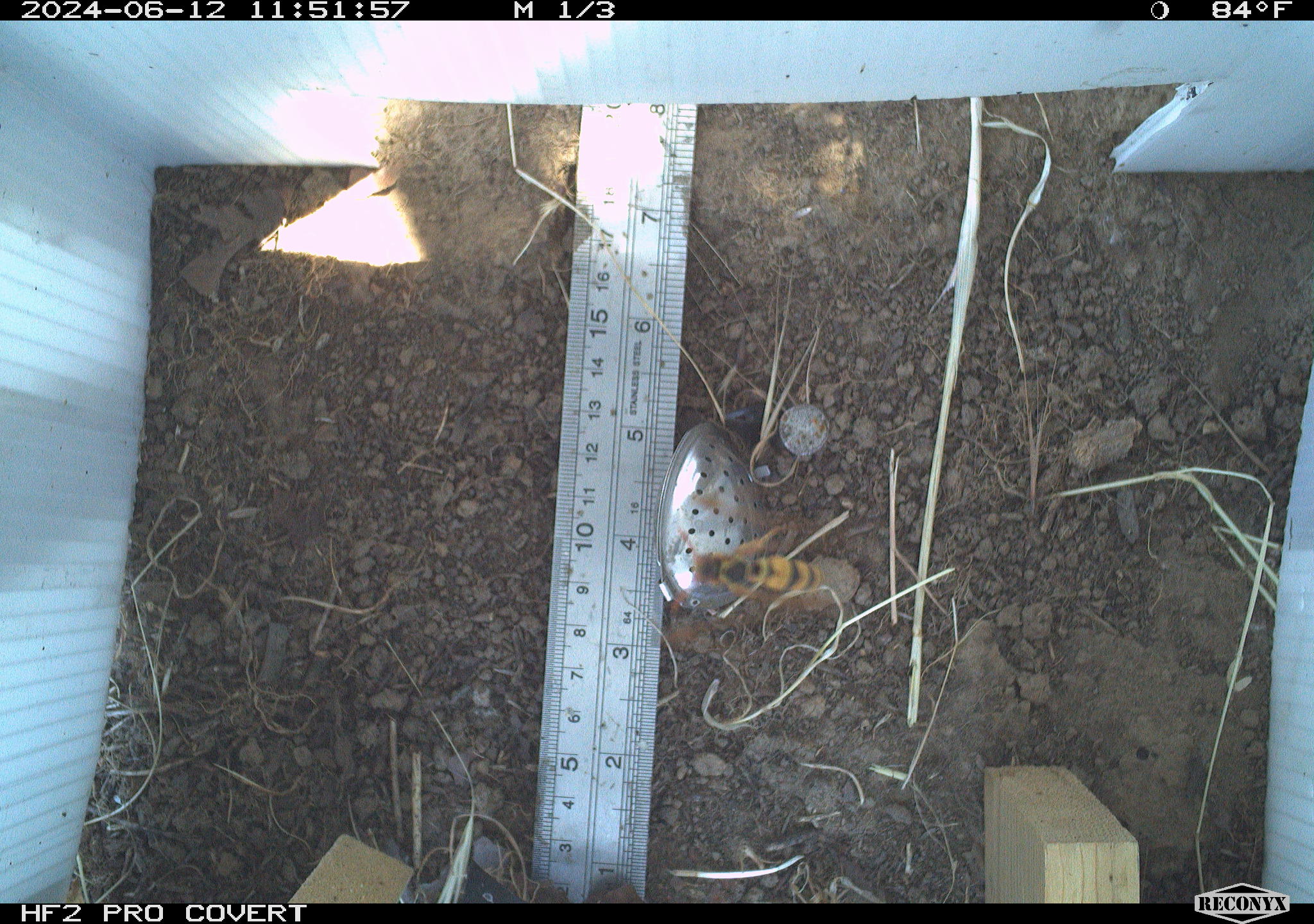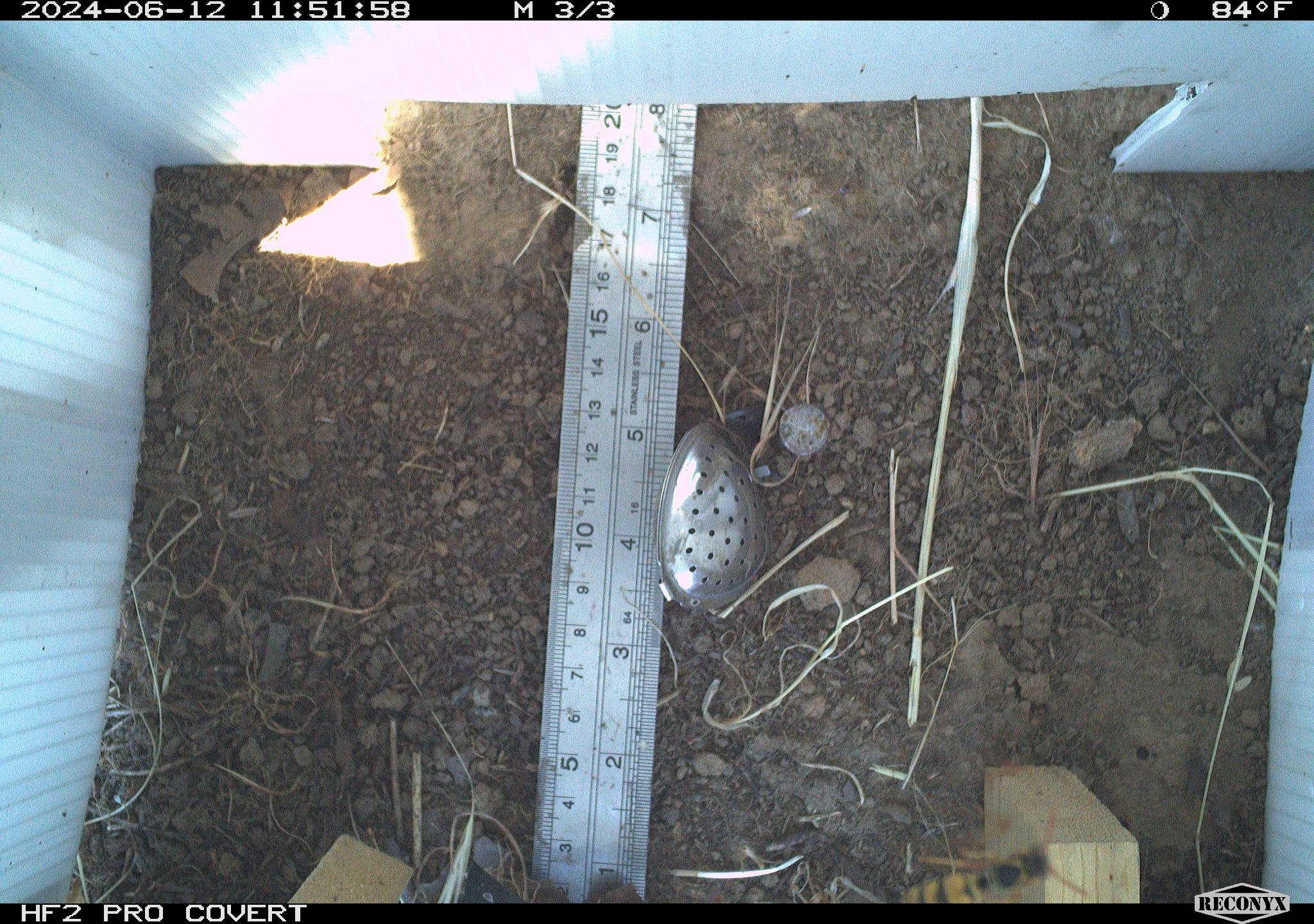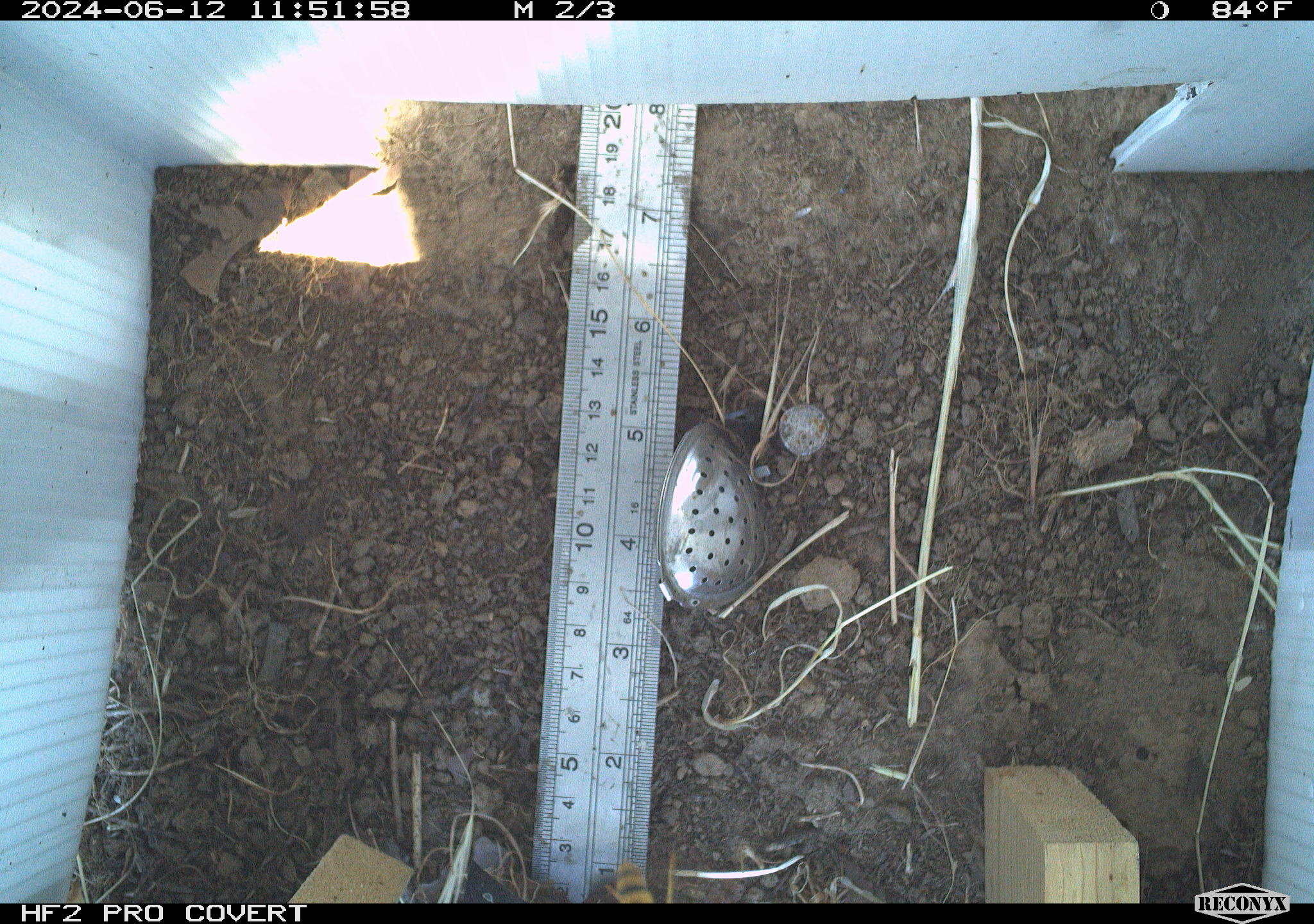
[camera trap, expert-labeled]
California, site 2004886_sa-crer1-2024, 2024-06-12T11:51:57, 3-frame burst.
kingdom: Animalia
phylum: Arthropoda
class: Insecta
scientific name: Insecta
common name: insect